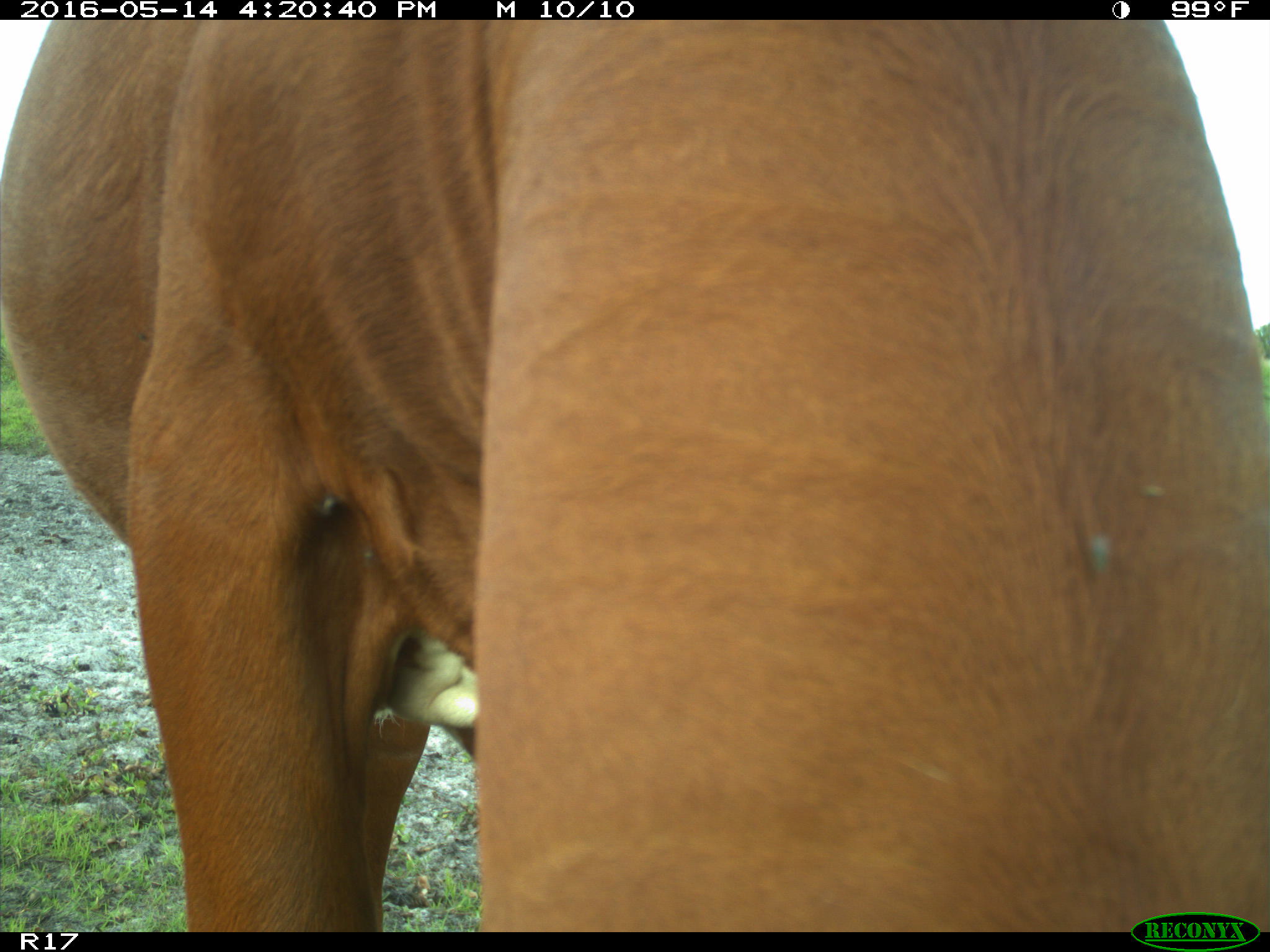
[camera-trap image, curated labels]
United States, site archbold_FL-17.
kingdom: Animalia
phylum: Chordata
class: Mammalia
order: Artiodactyla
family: Bovidae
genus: Bos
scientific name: Bos taurus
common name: domestic cow